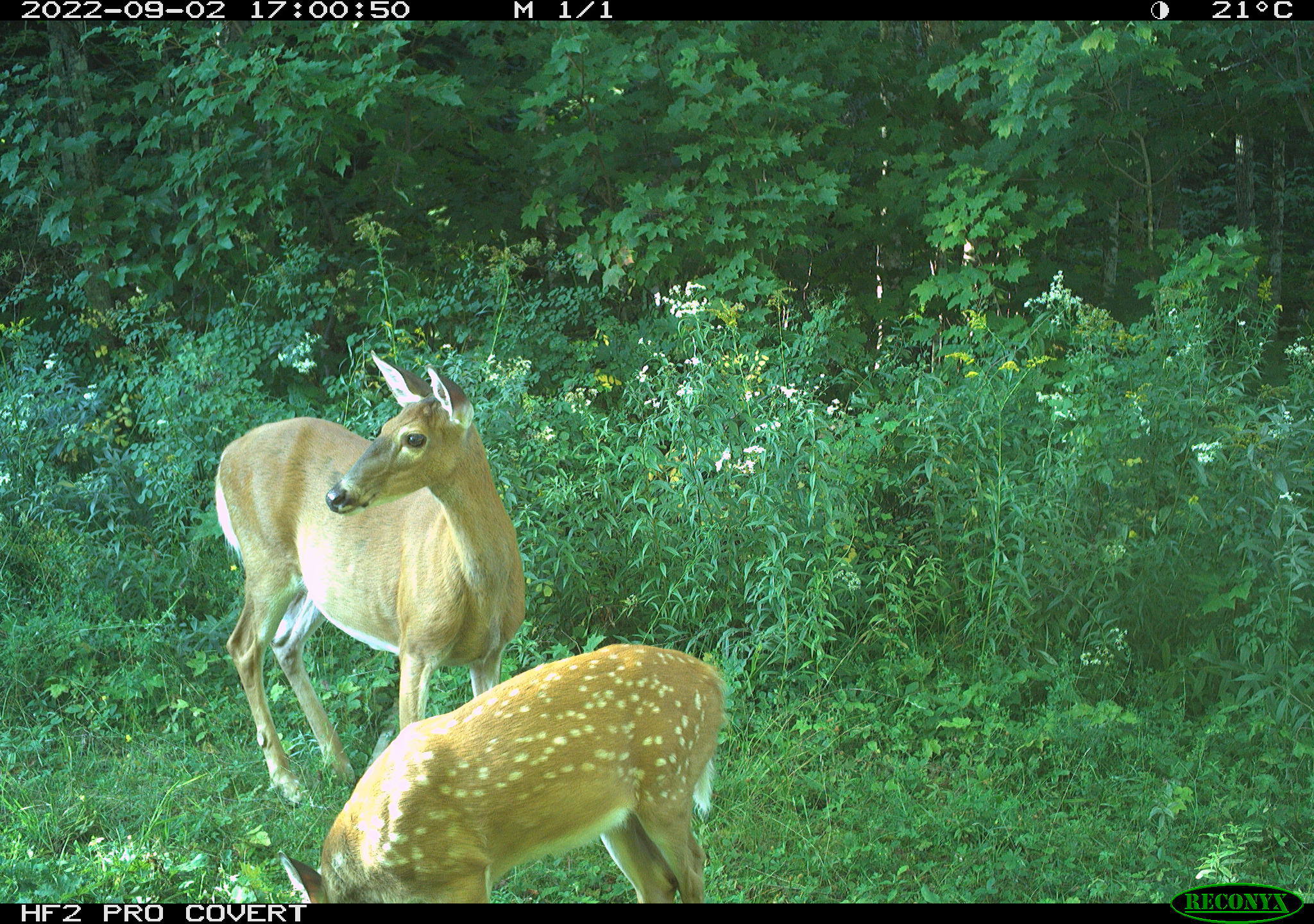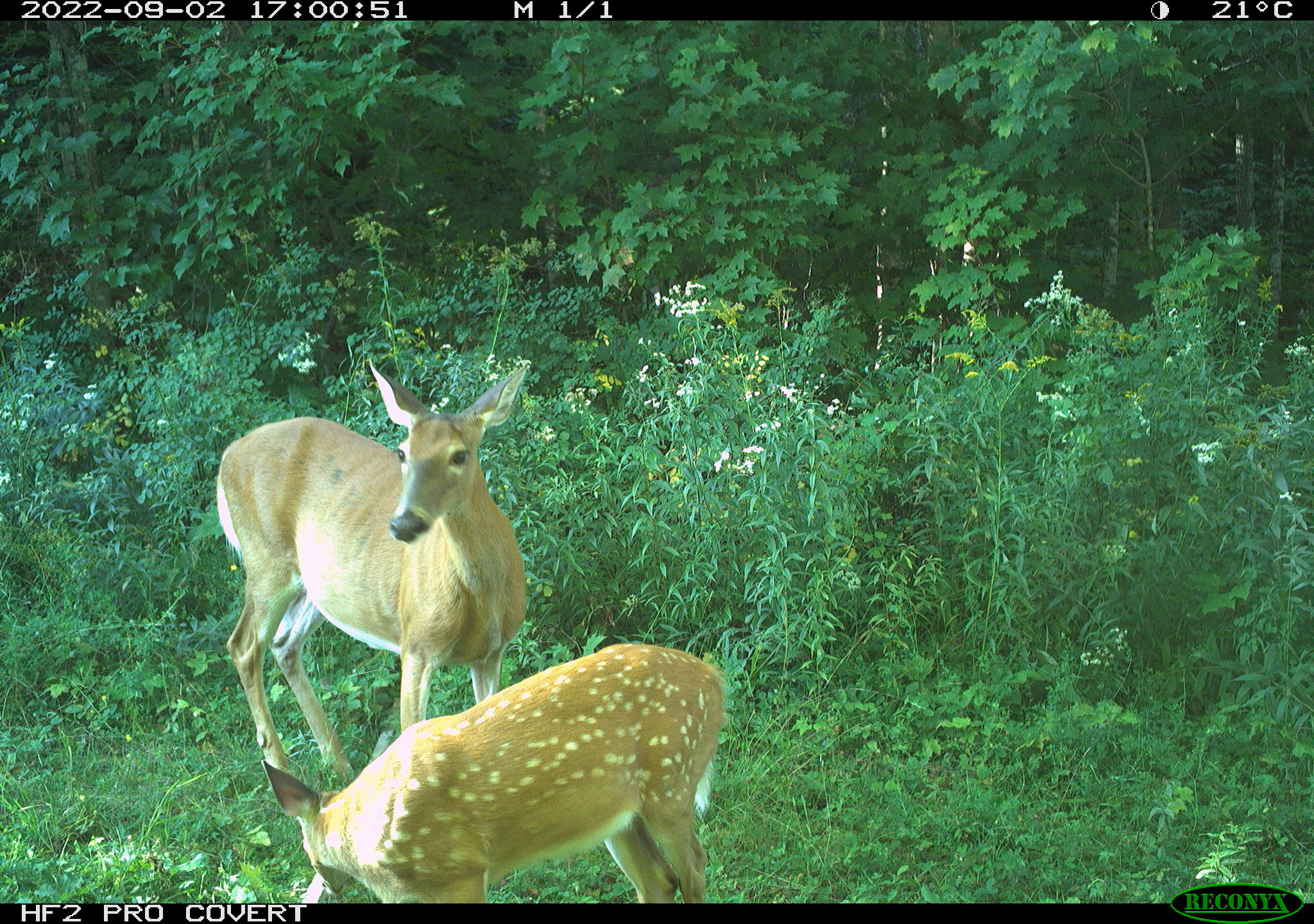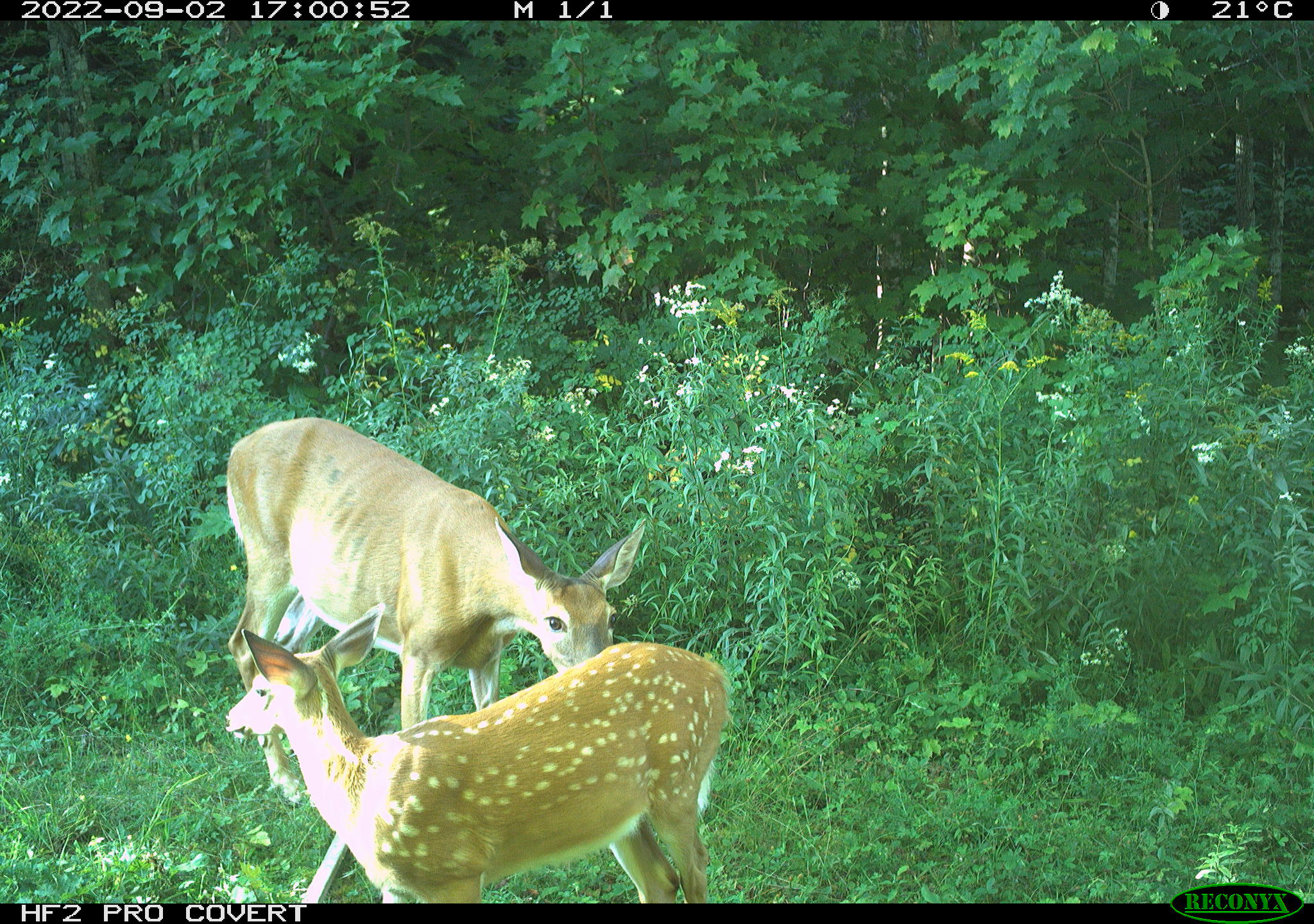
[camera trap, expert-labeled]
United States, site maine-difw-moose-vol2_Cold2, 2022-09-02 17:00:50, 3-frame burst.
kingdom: Animalia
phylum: Chordata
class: Mammalia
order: Artiodactyla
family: Cervidae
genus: Odocoileus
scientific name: Odocoileus virginianus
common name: white-tailed deer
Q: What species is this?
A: White-tailed deer (Odocoileus virginianus).